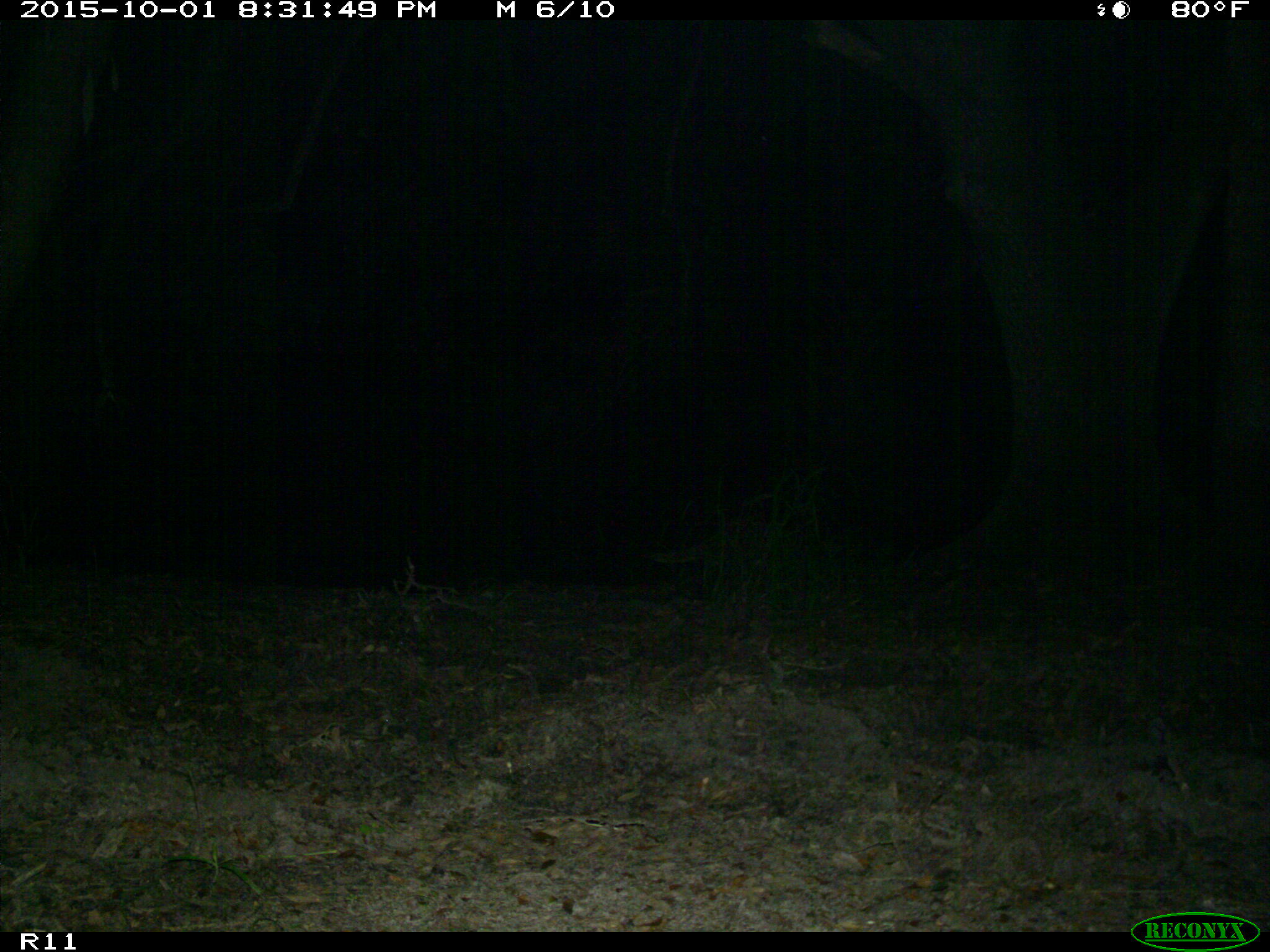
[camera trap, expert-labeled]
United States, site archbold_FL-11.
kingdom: Animalia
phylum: Chordata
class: Mammalia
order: Carnivora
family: Procyonidae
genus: Procyon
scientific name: Procyon lotor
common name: common raccoon